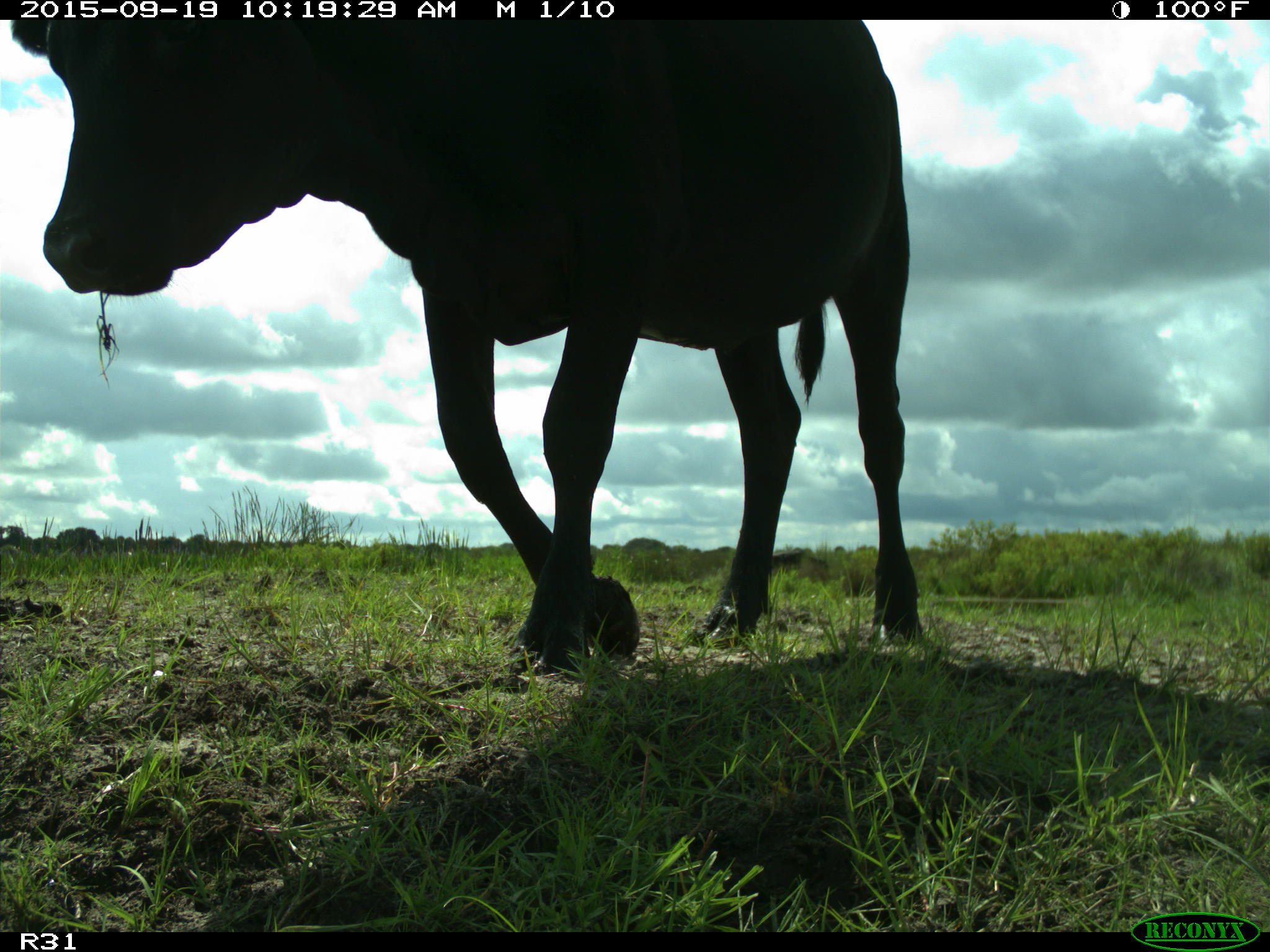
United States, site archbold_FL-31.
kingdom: Animalia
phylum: Chordata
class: Mammalia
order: Artiodactyla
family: Bovidae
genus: Bos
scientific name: Bos taurus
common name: domestic cow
Bos taurus (domestic cow).